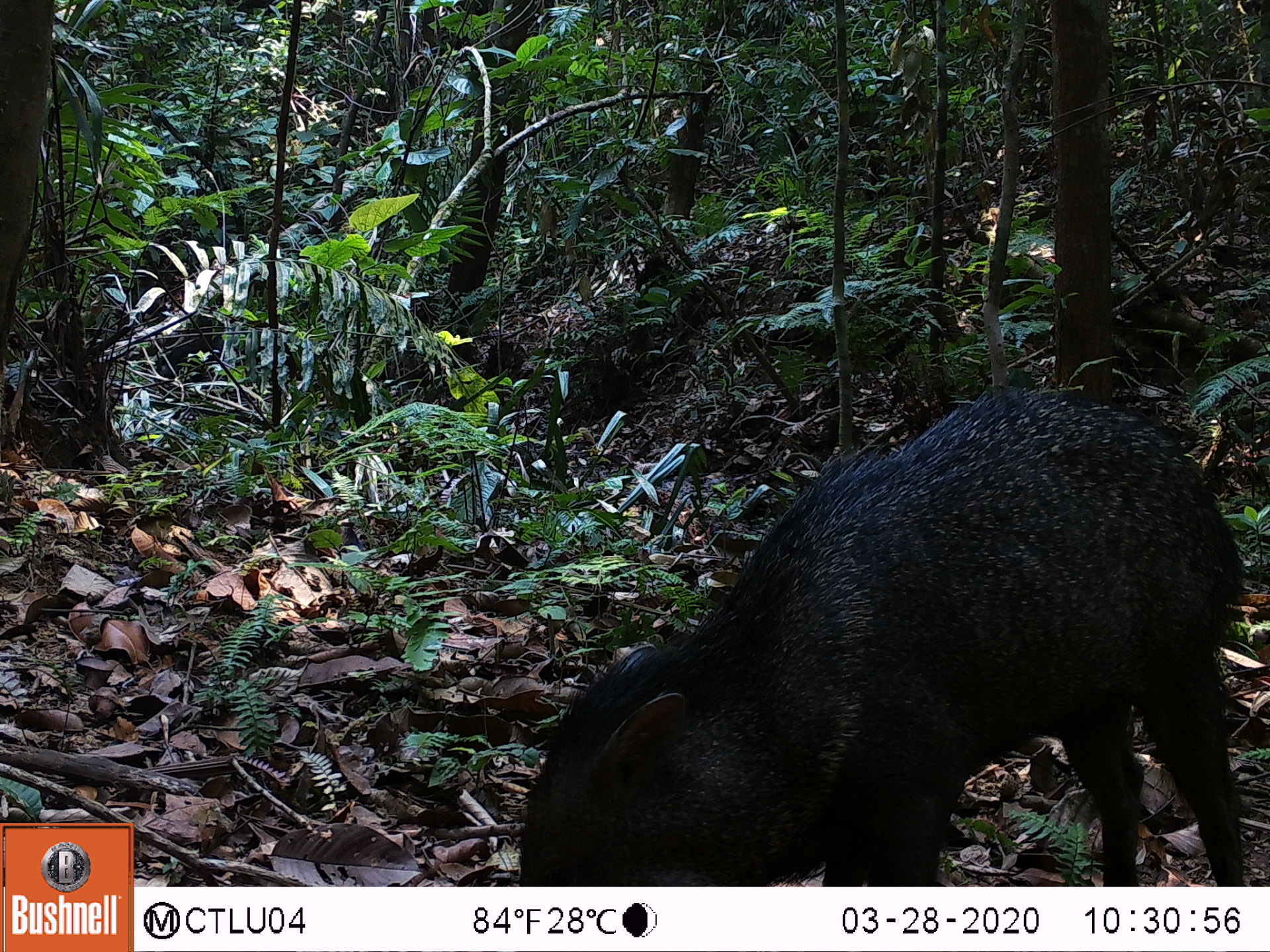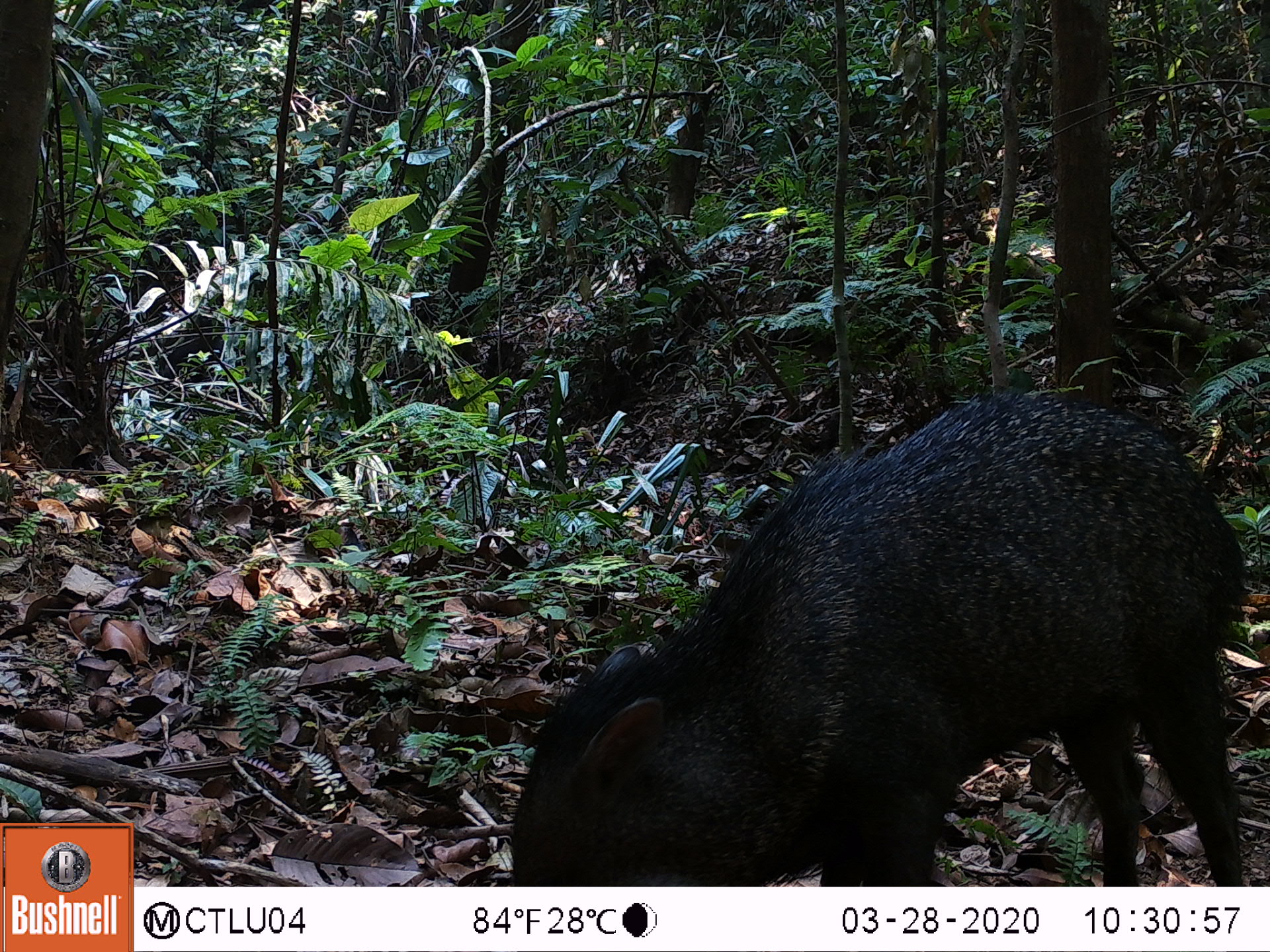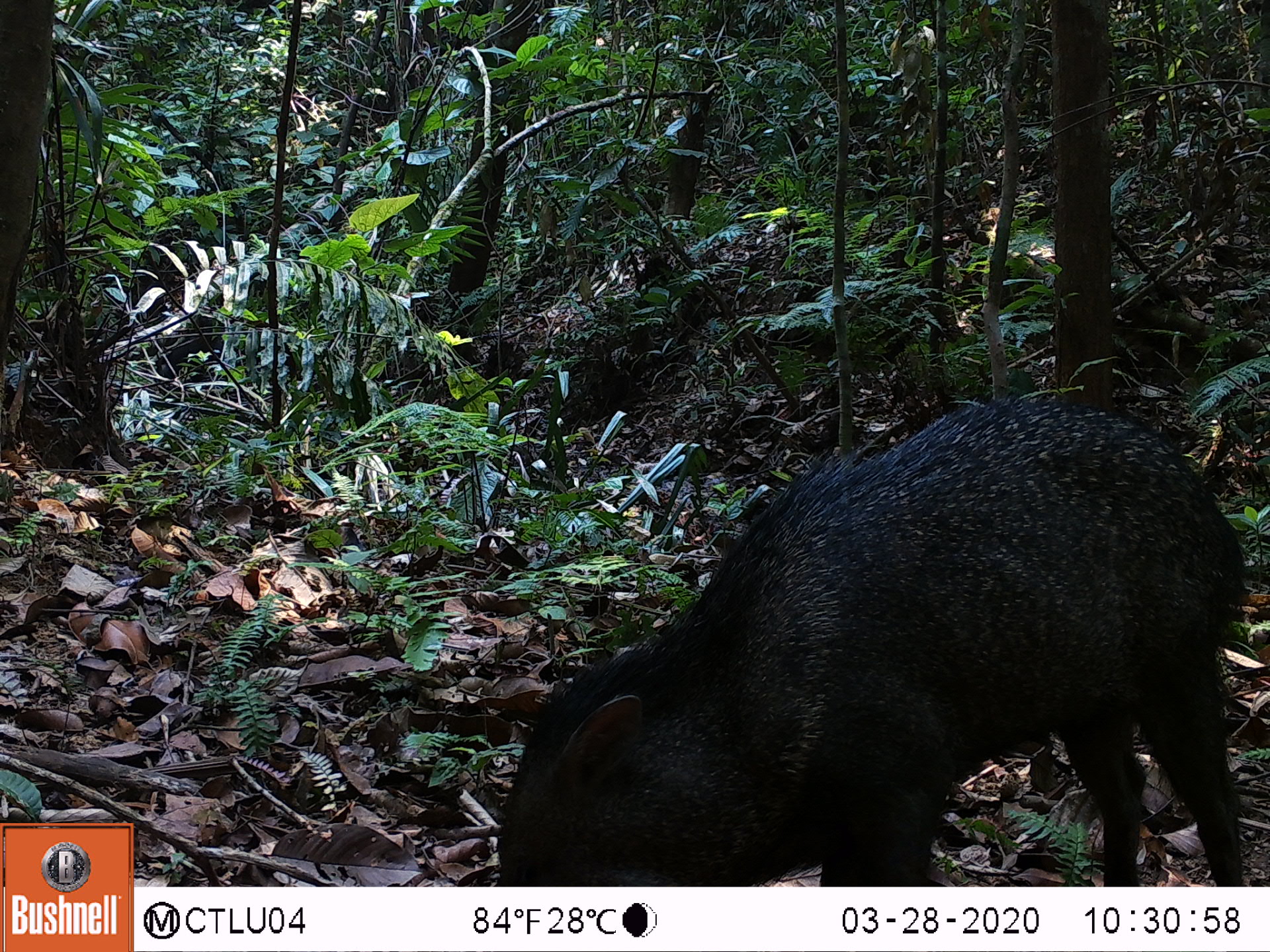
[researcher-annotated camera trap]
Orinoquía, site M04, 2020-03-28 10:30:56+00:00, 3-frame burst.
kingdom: Animalia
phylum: Chordata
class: Mammalia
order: Artiodactyla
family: Tayassuidae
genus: Pecari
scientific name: Pecari tajacu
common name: collared peccary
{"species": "collared peccary (Pecari tajacu)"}